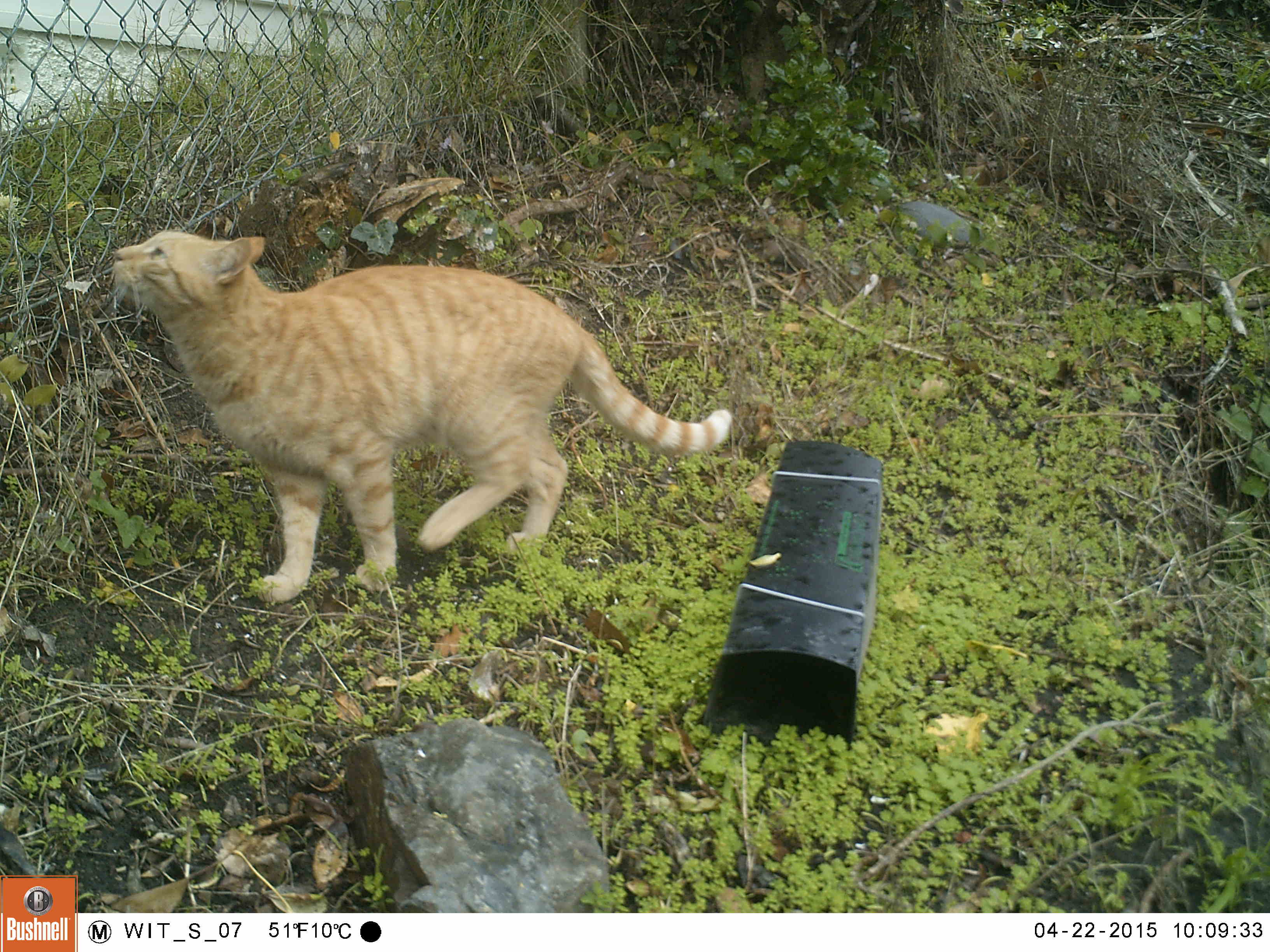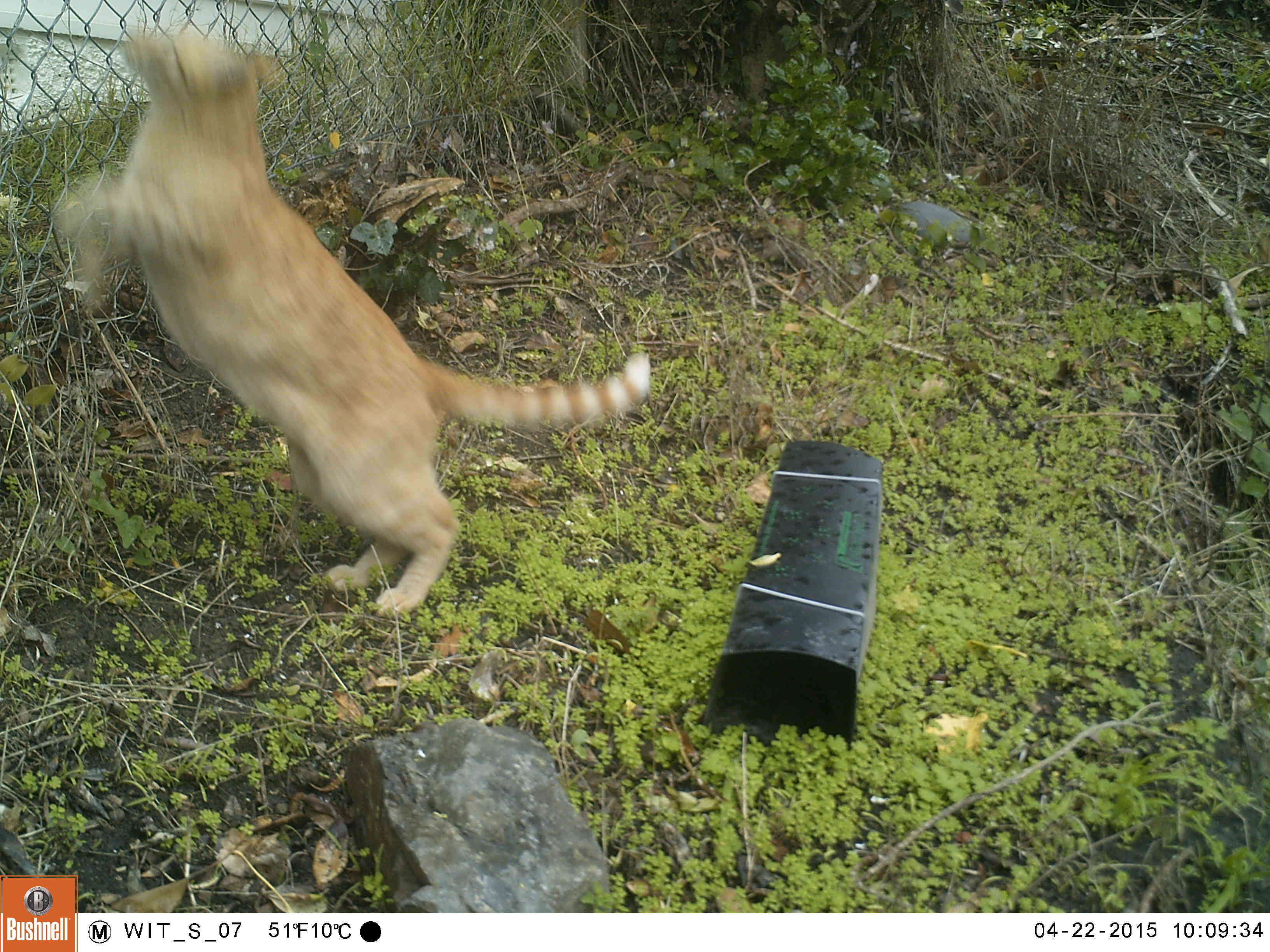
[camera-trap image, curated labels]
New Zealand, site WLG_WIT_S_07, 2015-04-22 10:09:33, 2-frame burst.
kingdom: Animalia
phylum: Chordata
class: Mammalia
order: Carnivora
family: Felidae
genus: Felis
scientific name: Felis catus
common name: domestic cat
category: cat